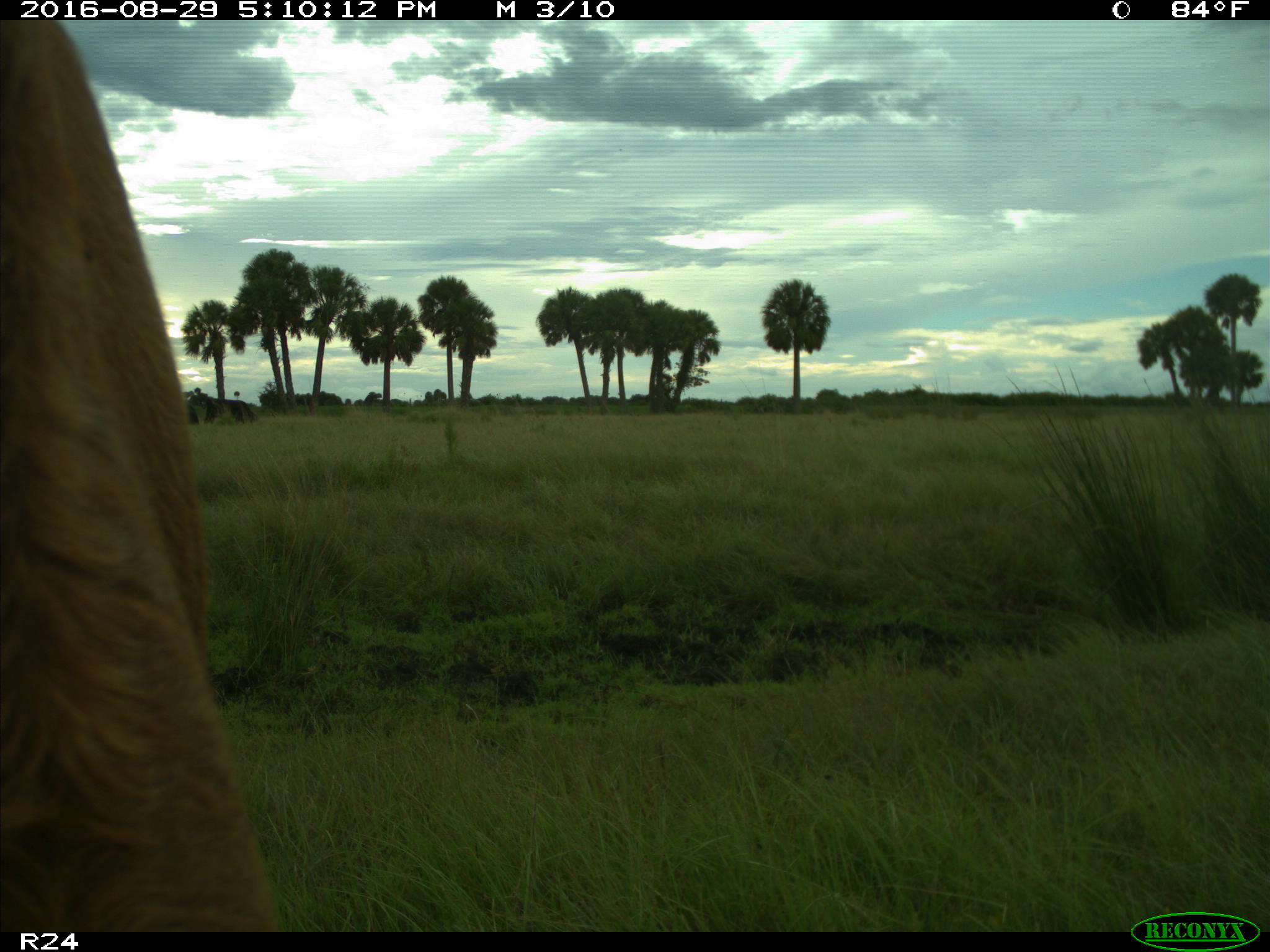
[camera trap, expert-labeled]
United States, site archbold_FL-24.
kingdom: Animalia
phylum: Chordata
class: Mammalia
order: Artiodactyla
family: Bovidae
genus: Bos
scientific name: Bos taurus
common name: domestic cow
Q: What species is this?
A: Bos taurus (domestic cow).